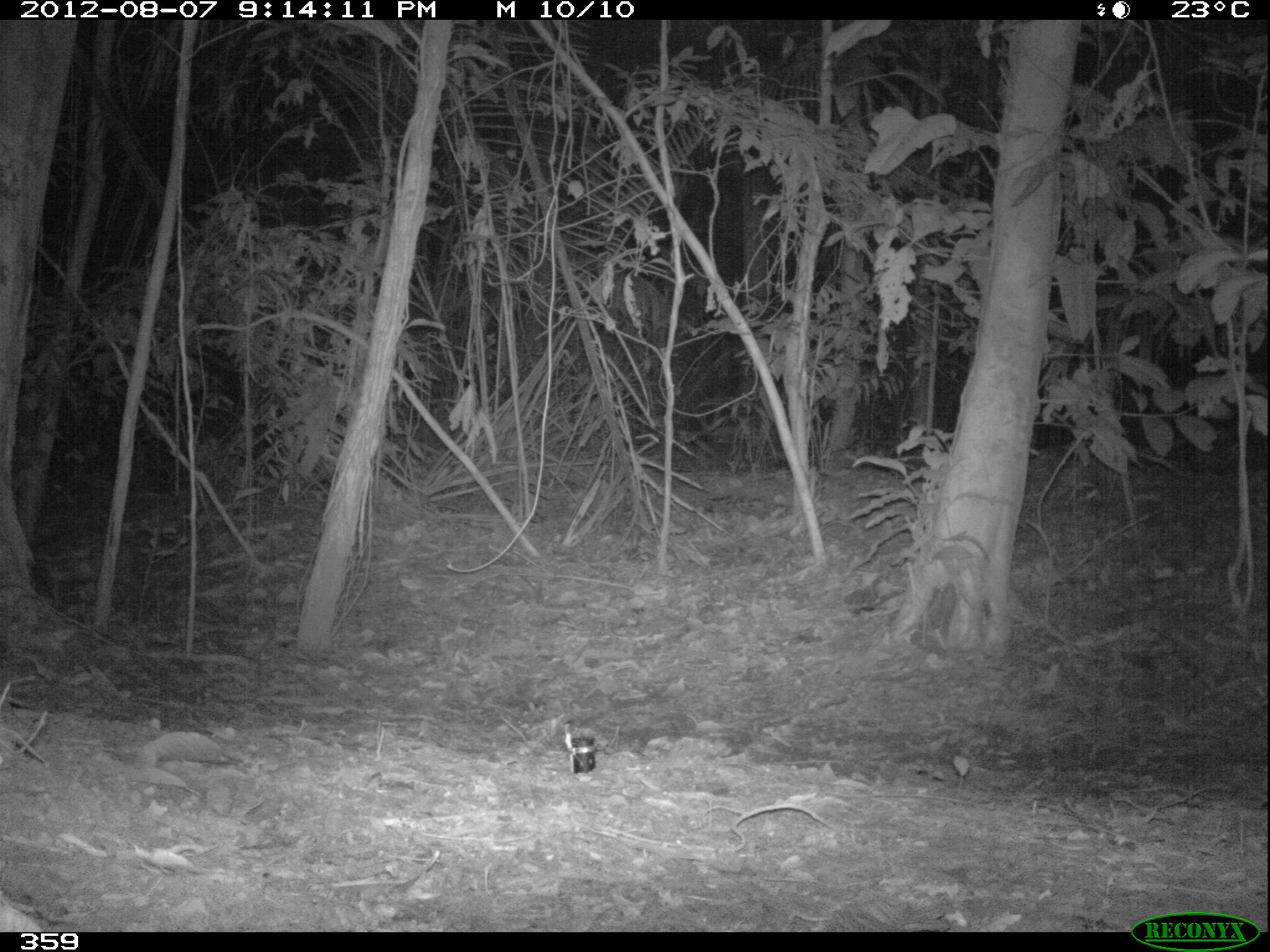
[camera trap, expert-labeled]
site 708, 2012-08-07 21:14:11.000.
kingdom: Animalia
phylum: Chordata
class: Mammalia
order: Rodentia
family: Cuniculidae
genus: Cuniculus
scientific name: Cuniculus paca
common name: spotted paca